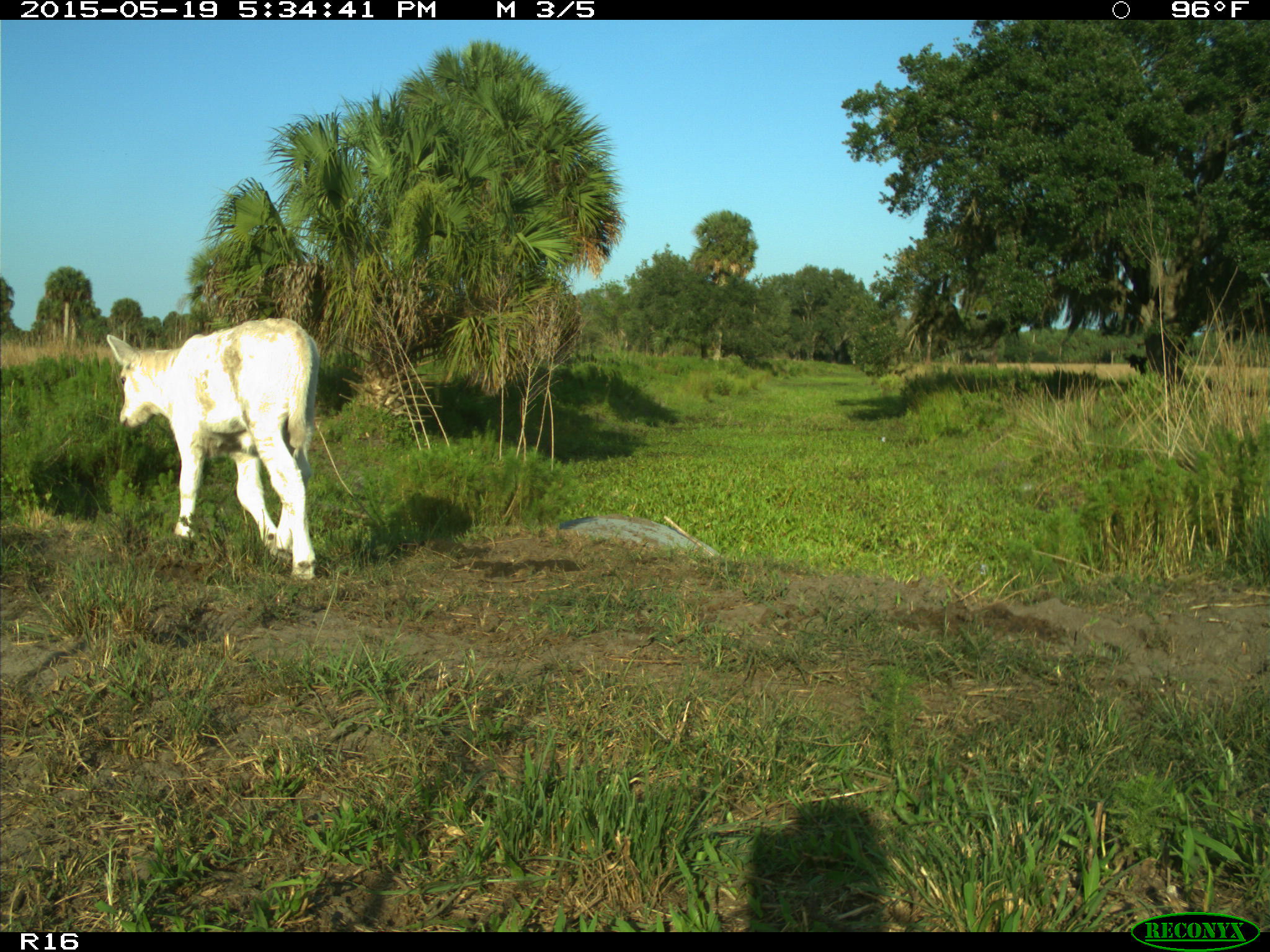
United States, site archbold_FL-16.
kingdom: Animalia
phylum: Chordata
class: Mammalia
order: Artiodactyla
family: Bovidae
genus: Bos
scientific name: Bos taurus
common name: domestic cow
Bos taurus (domestic cow).